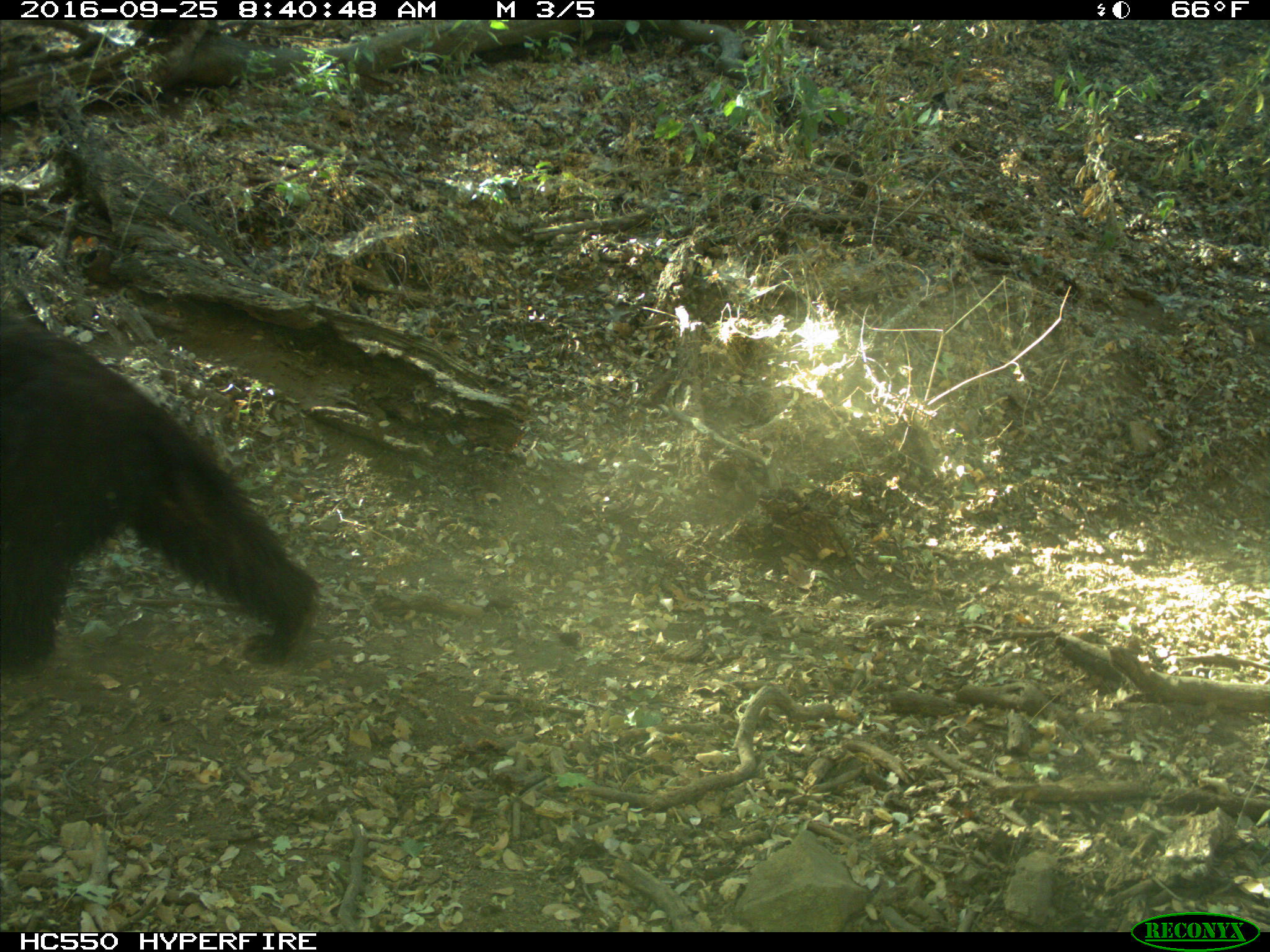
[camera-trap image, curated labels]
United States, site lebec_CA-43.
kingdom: Animalia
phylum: Chordata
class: Mammalia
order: Carnivora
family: Ursidae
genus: Ursus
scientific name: Ursus americanus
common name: american black bear